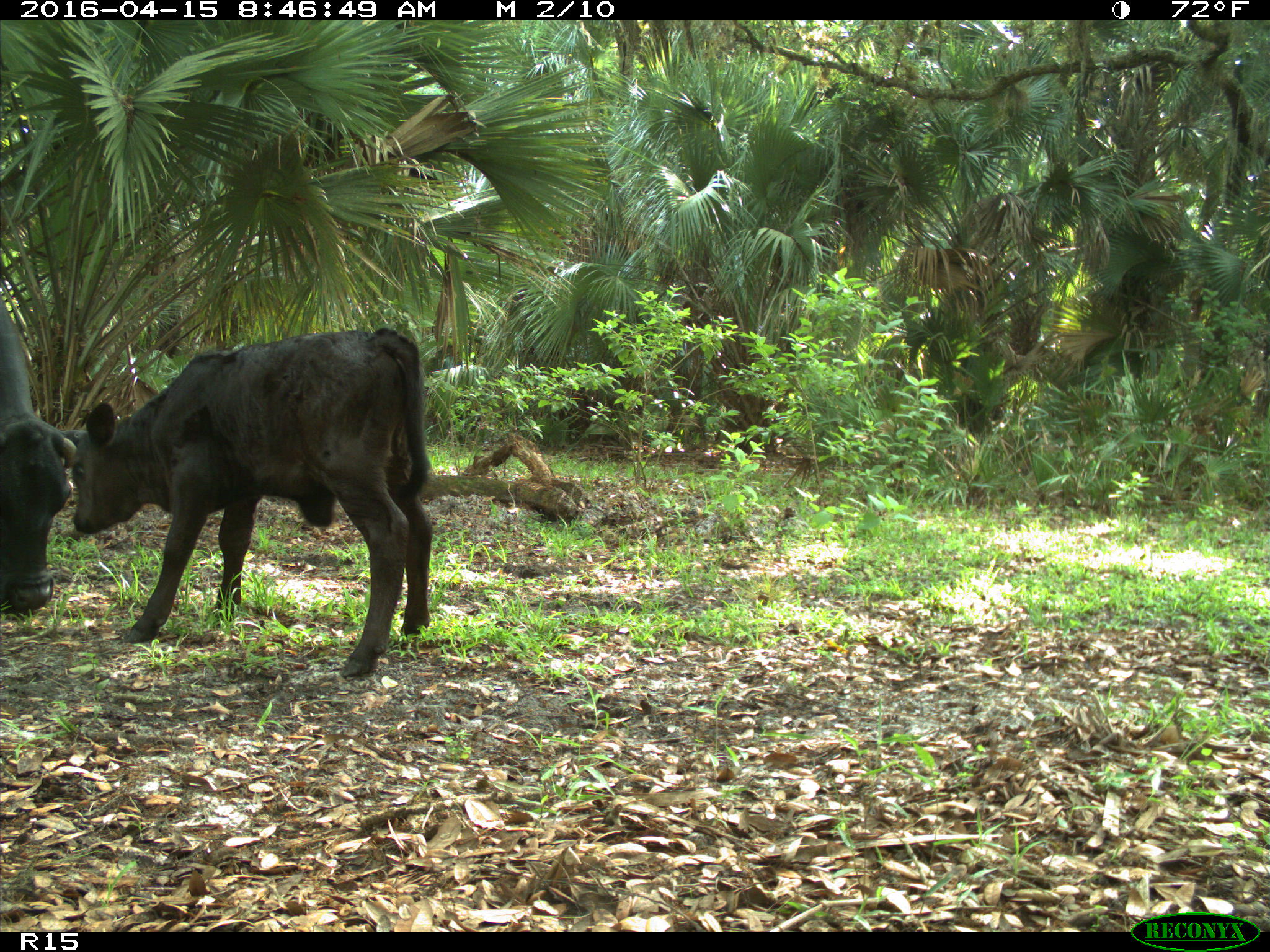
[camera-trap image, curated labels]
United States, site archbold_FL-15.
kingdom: Animalia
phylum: Chordata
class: Mammalia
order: Artiodactyla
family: Bovidae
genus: Bos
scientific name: Bos taurus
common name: domestic cow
Bos taurus (domestic cow).